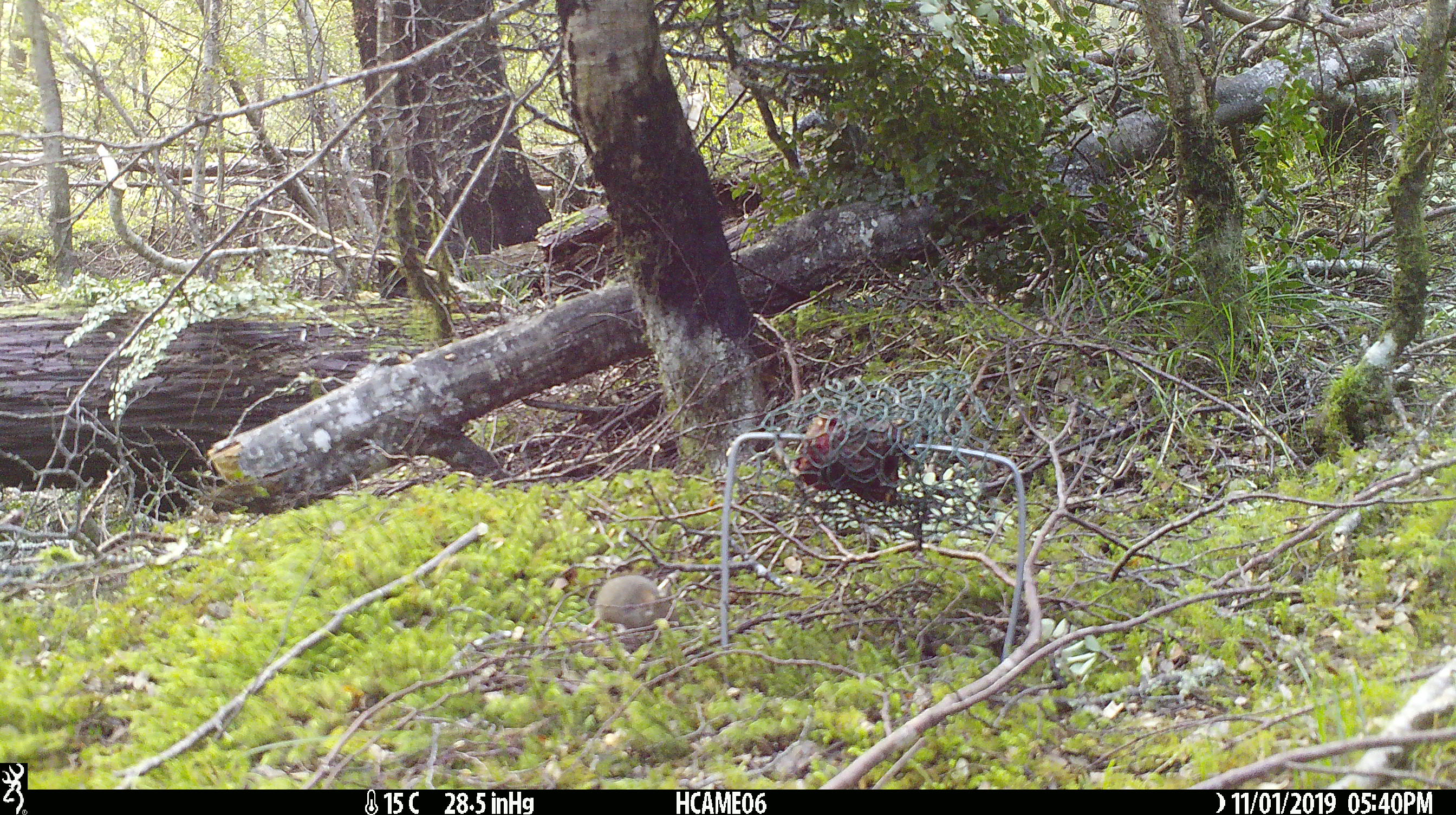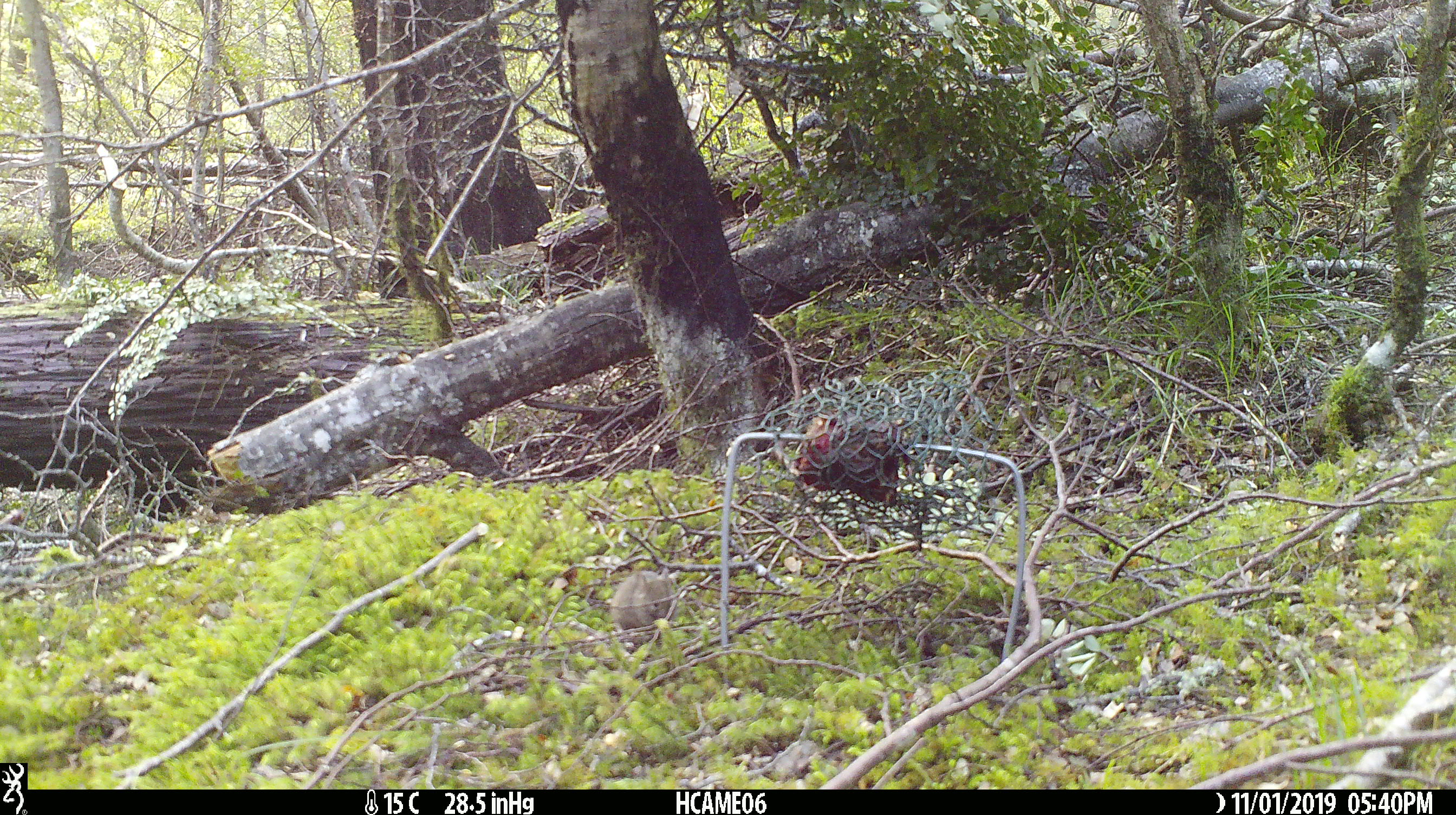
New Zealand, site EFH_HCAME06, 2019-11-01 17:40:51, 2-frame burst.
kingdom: Animalia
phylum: Chordata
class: Mammalia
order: Rodentia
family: Muridae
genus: Mus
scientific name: Mus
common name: mouse